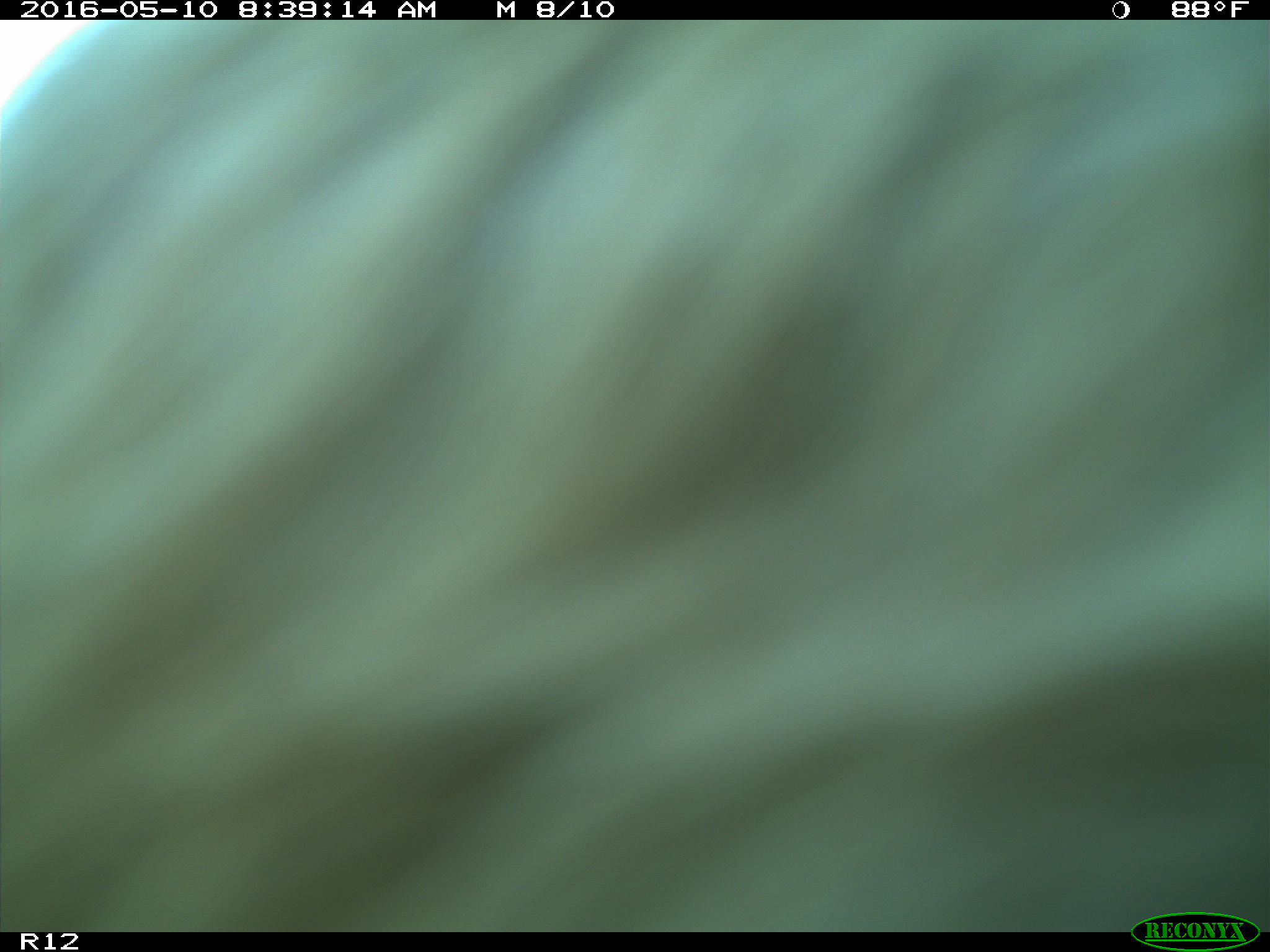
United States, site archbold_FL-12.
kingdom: Animalia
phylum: Chordata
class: Mammalia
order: Artiodactyla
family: Bovidae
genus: Bos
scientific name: Bos taurus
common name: domestic cow